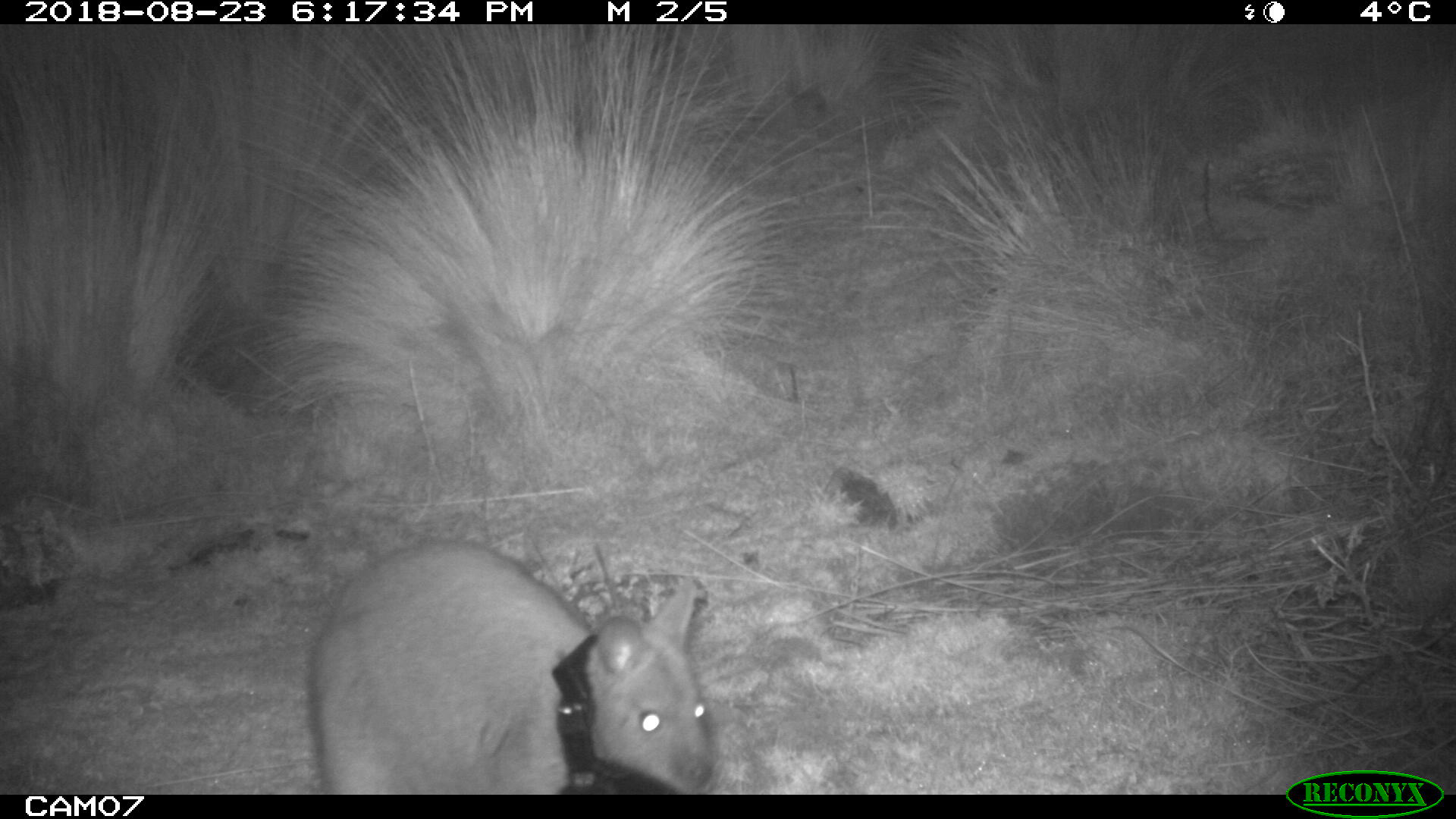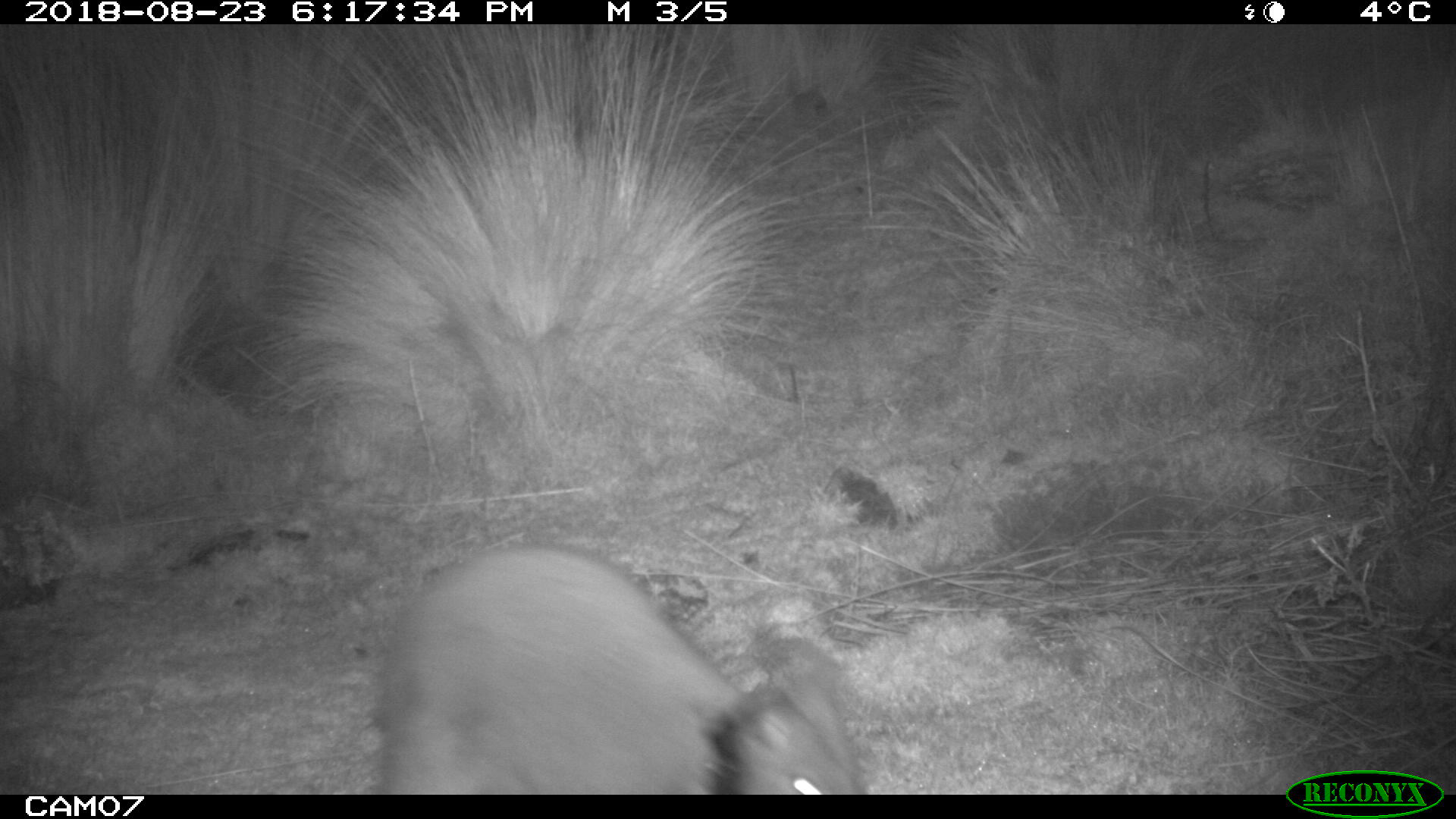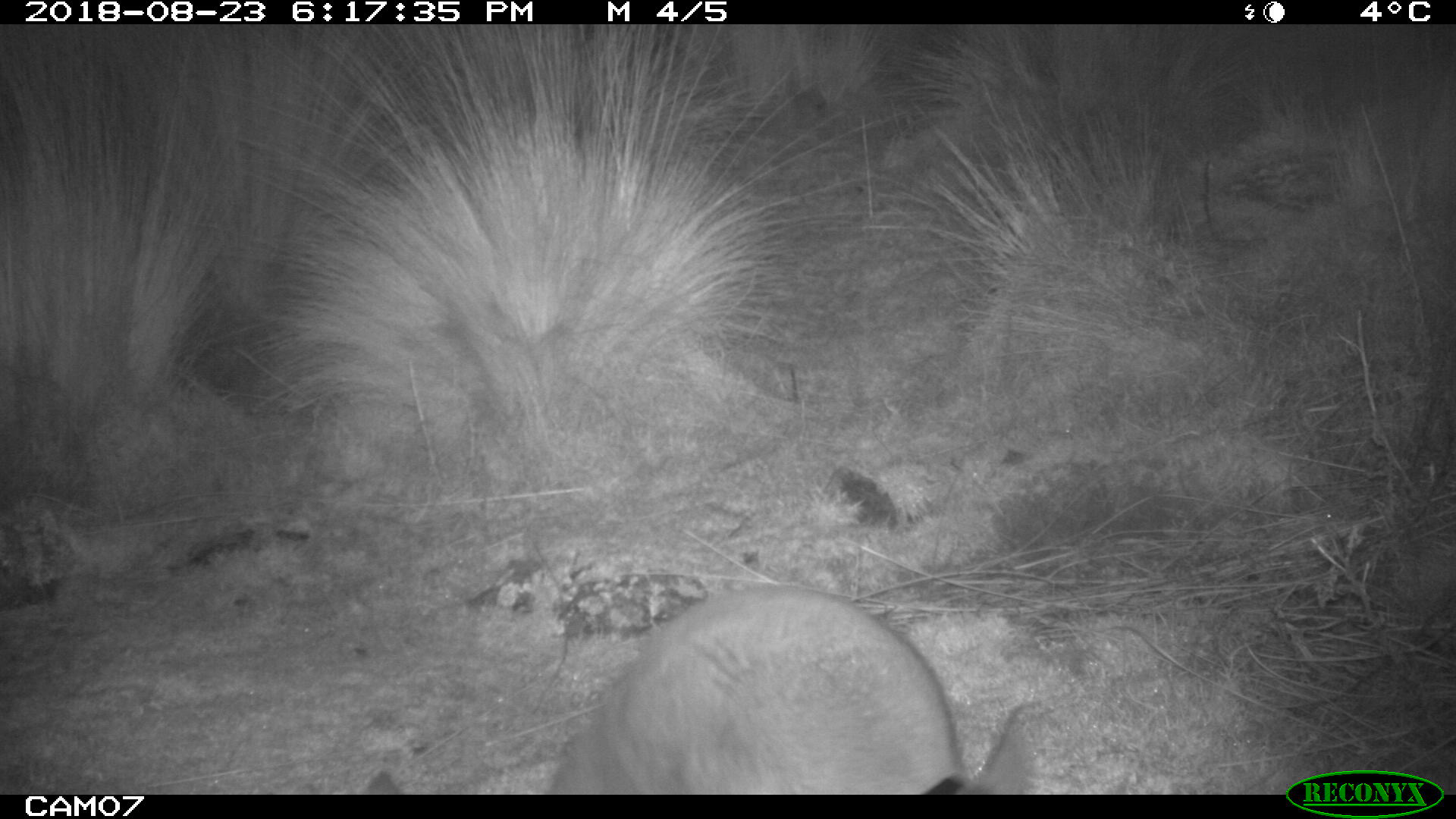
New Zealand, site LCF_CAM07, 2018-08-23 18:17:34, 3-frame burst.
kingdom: Animalia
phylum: Chordata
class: Mammalia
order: Diprotodontia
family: Macropodidae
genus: Notamacropus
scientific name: Notamacropus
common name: wallaby